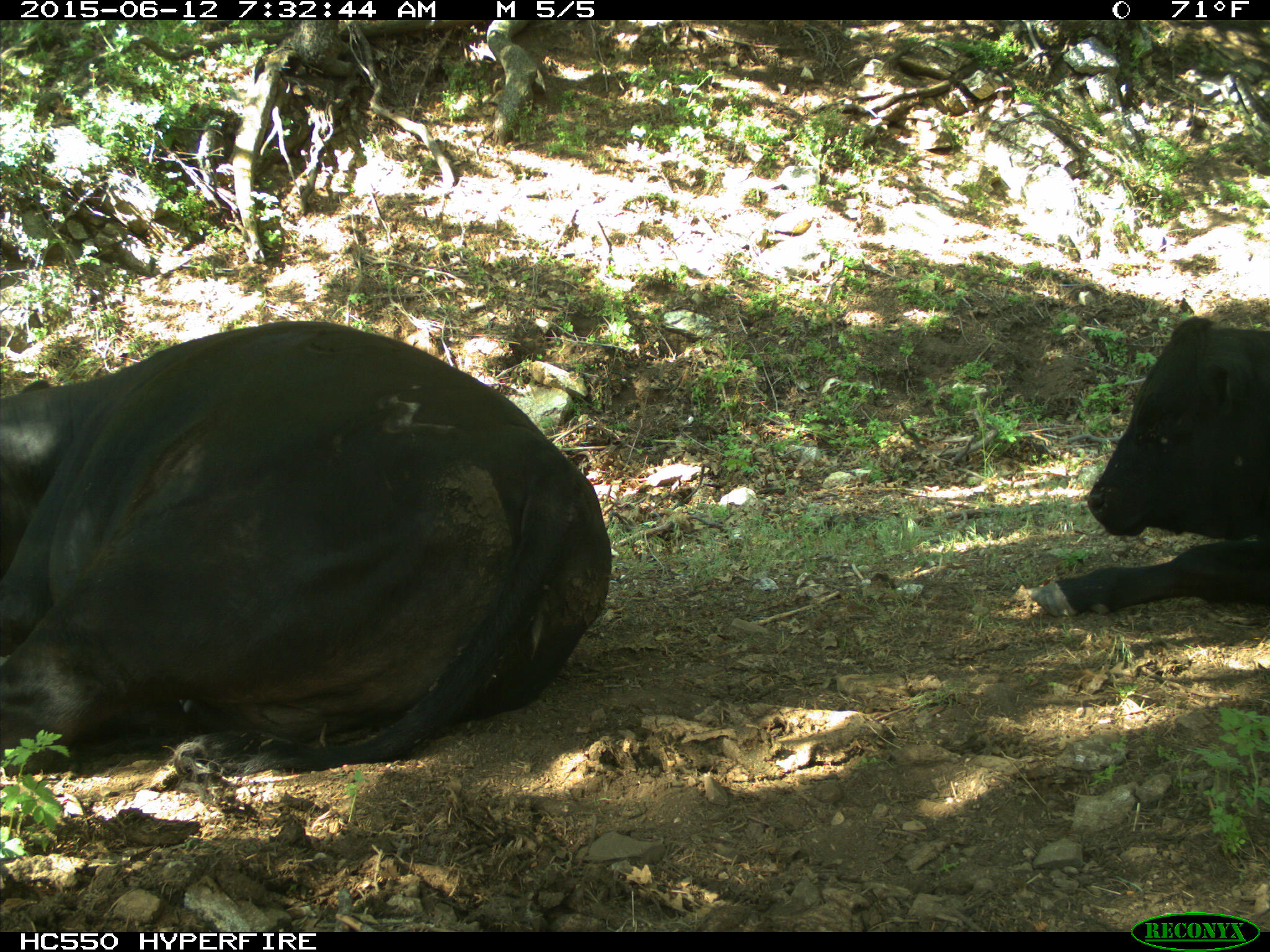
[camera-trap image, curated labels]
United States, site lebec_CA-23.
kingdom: Animalia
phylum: Chordata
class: Mammalia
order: Artiodactyla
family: Bovidae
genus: Bos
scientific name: Bos taurus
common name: domestic cow